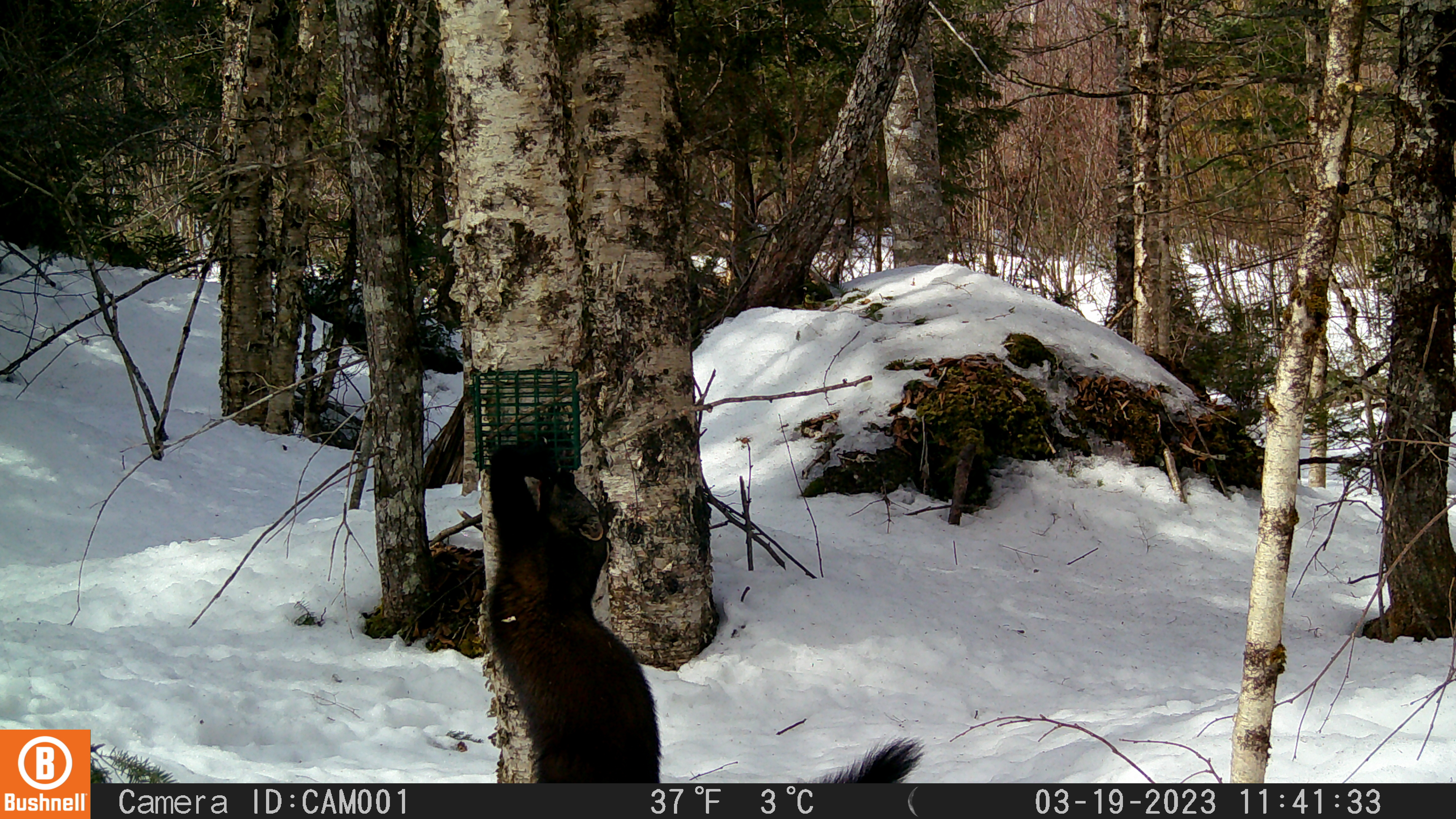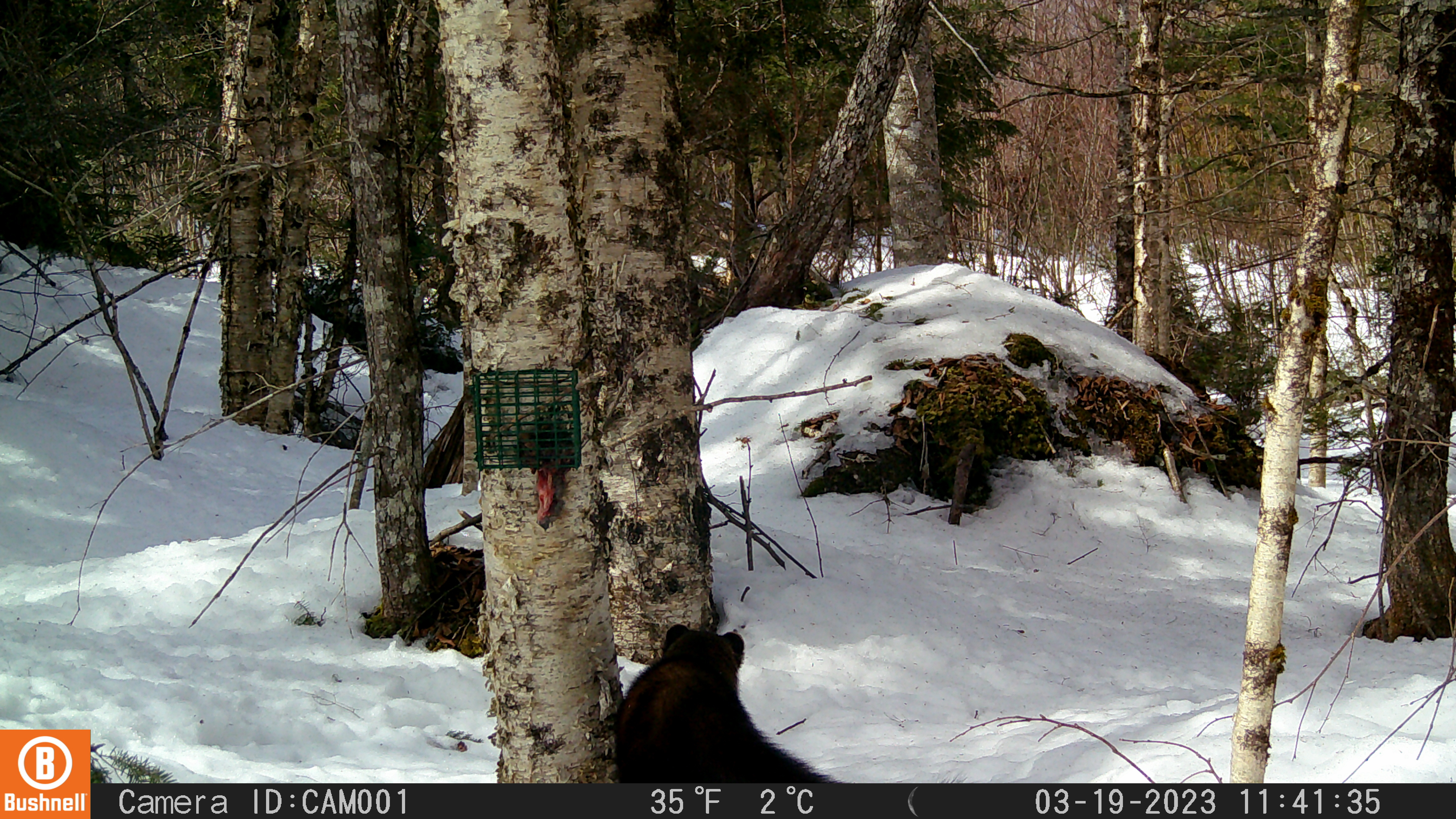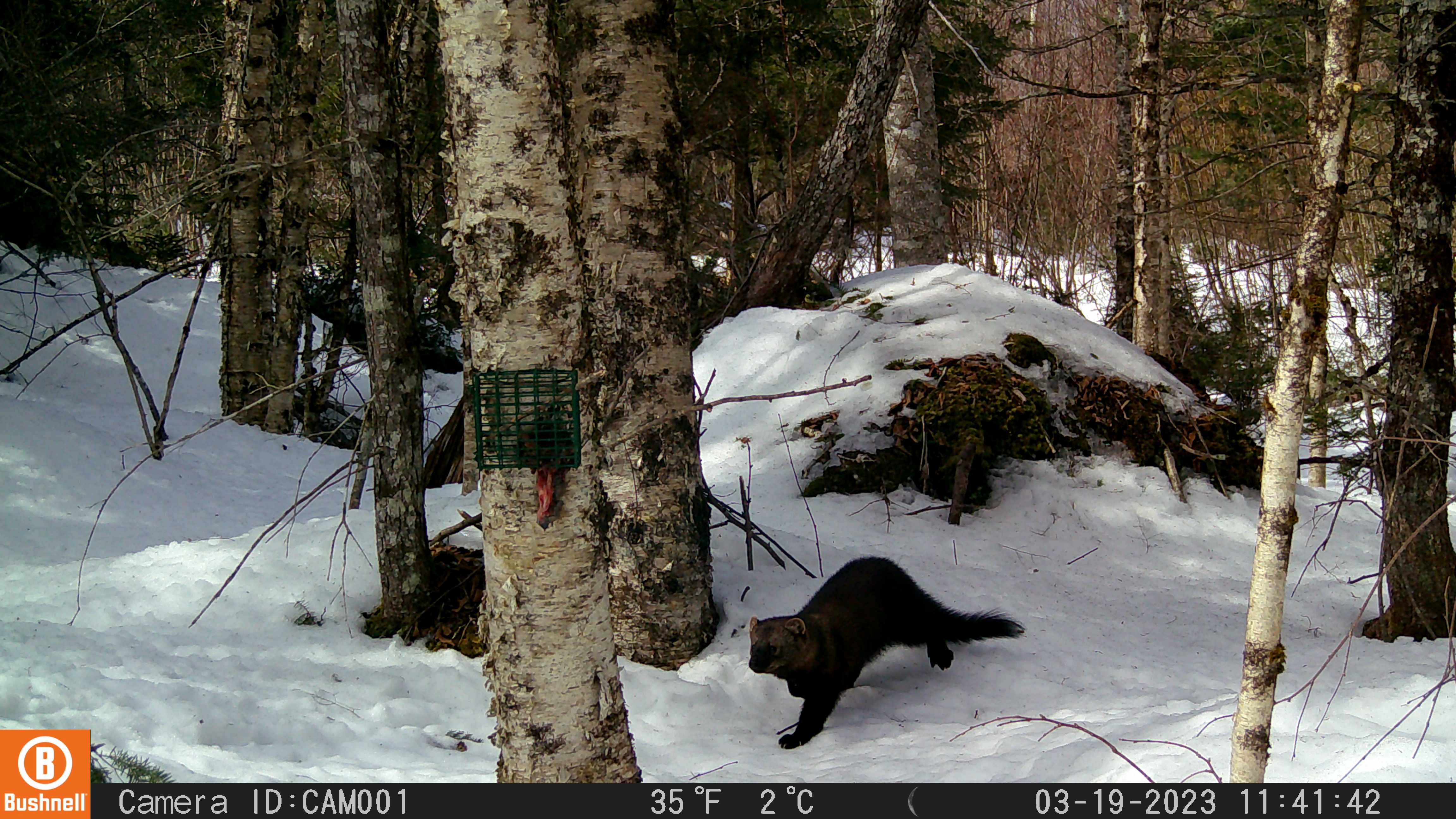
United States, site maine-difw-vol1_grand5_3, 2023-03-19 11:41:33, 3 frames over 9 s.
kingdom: Animalia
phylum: Chordata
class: Mammalia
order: Carnivora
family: Mustelidae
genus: Pekania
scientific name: Pekania pennanti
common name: fisher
Fisher (Pekania pennanti).